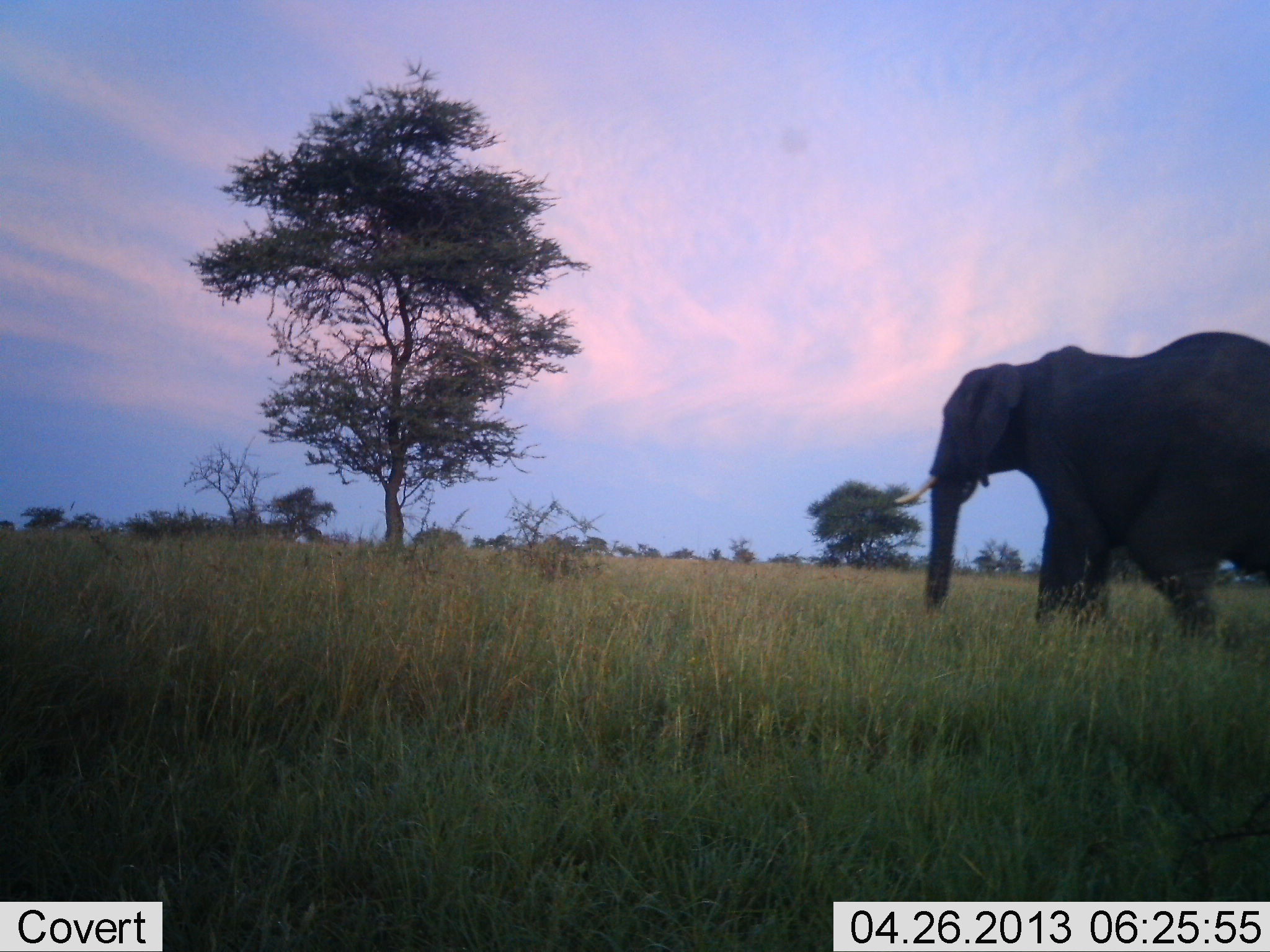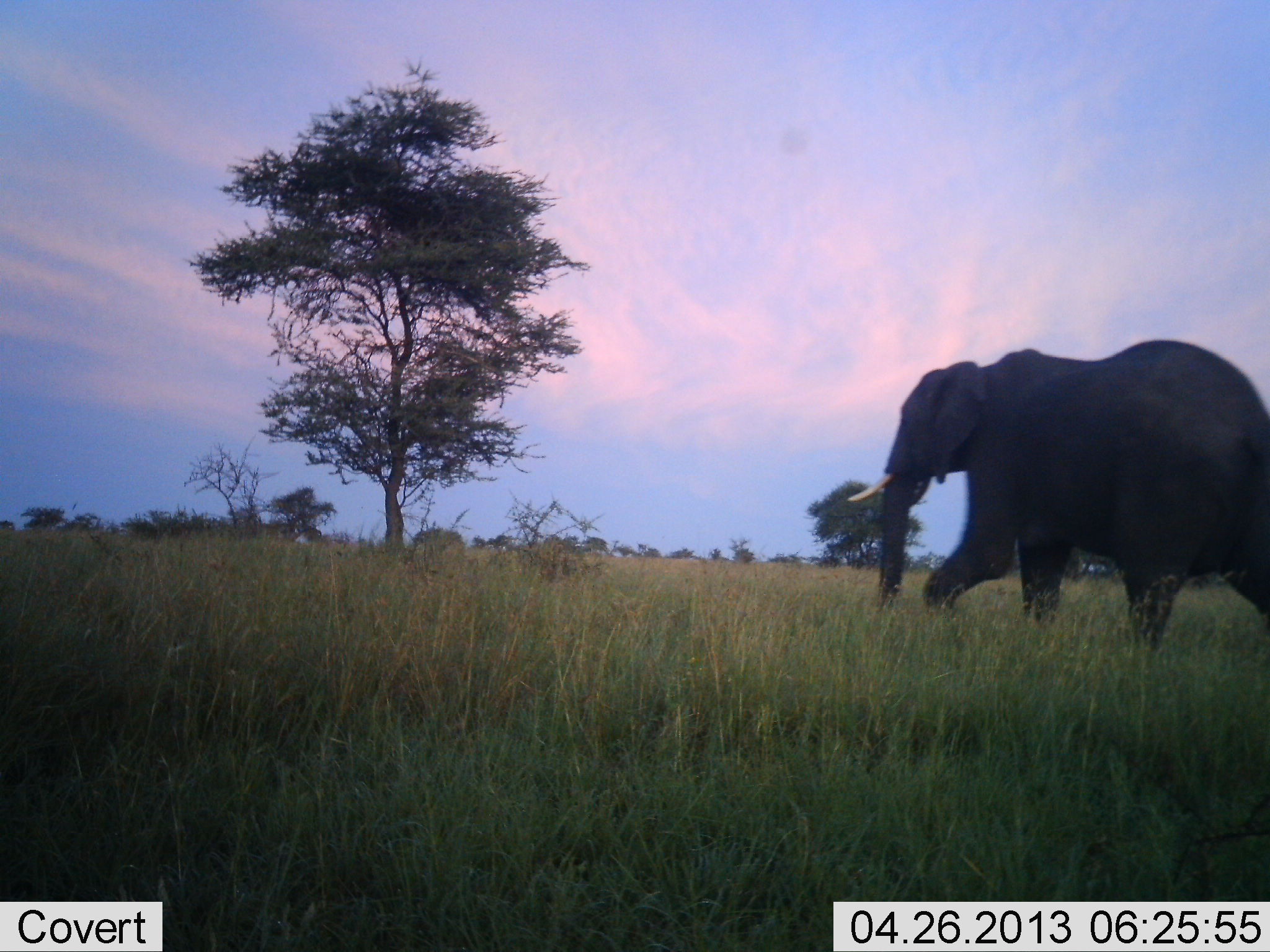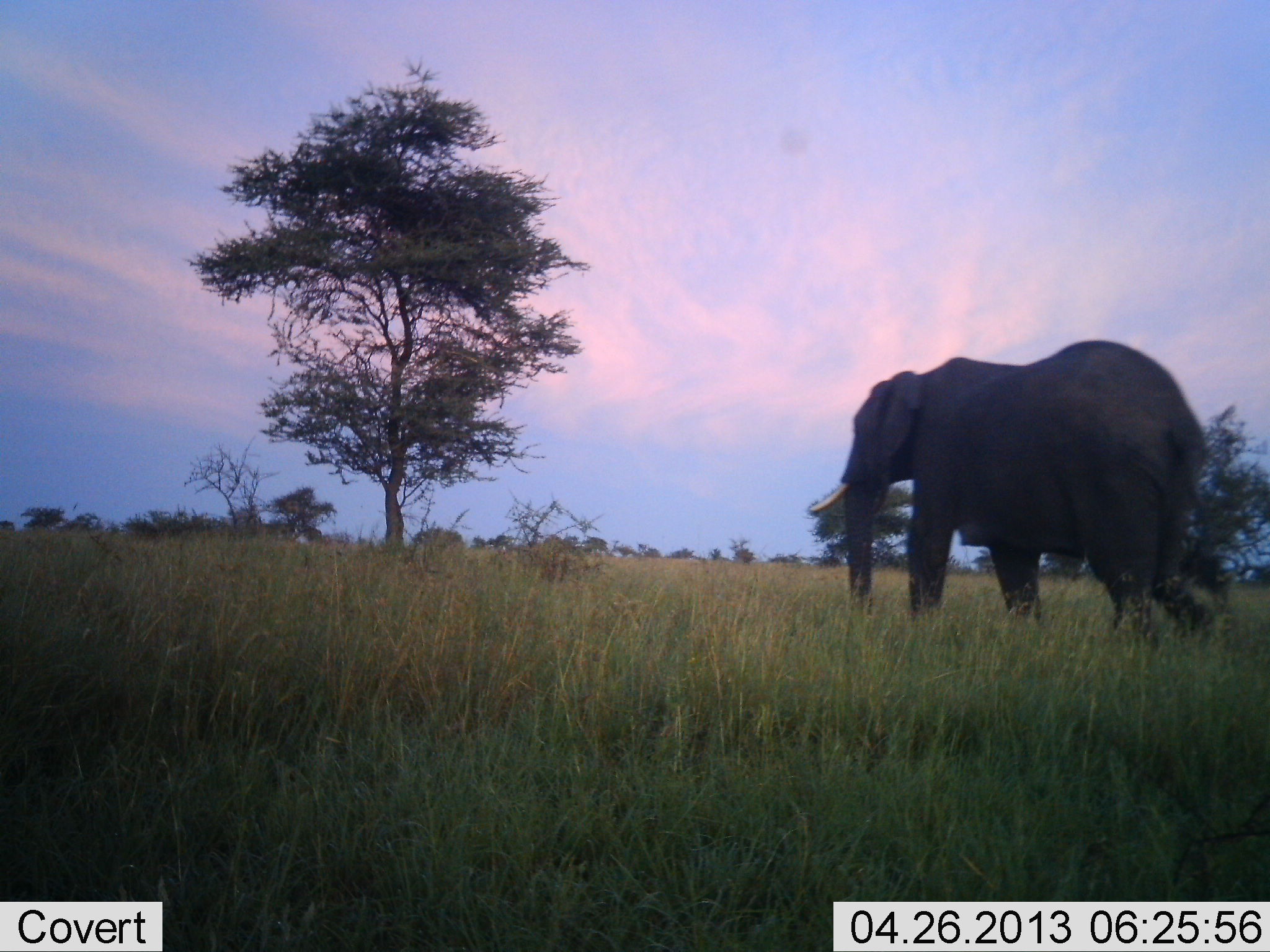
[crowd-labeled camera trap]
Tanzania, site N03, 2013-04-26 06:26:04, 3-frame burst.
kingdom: Animalia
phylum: Chordata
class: Mammalia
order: Proboscidea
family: Elephantidae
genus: Loxodonta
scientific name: Loxodonta africana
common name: african bush elephant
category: elephant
Elephant (african bush elephant) (Loxodonta africana), count 1. Behavior (volunteer vote fractions): standing 0%, resting 0%, moving 100%, interacting 0%. Young present (vote fraction): 0%. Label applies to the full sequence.